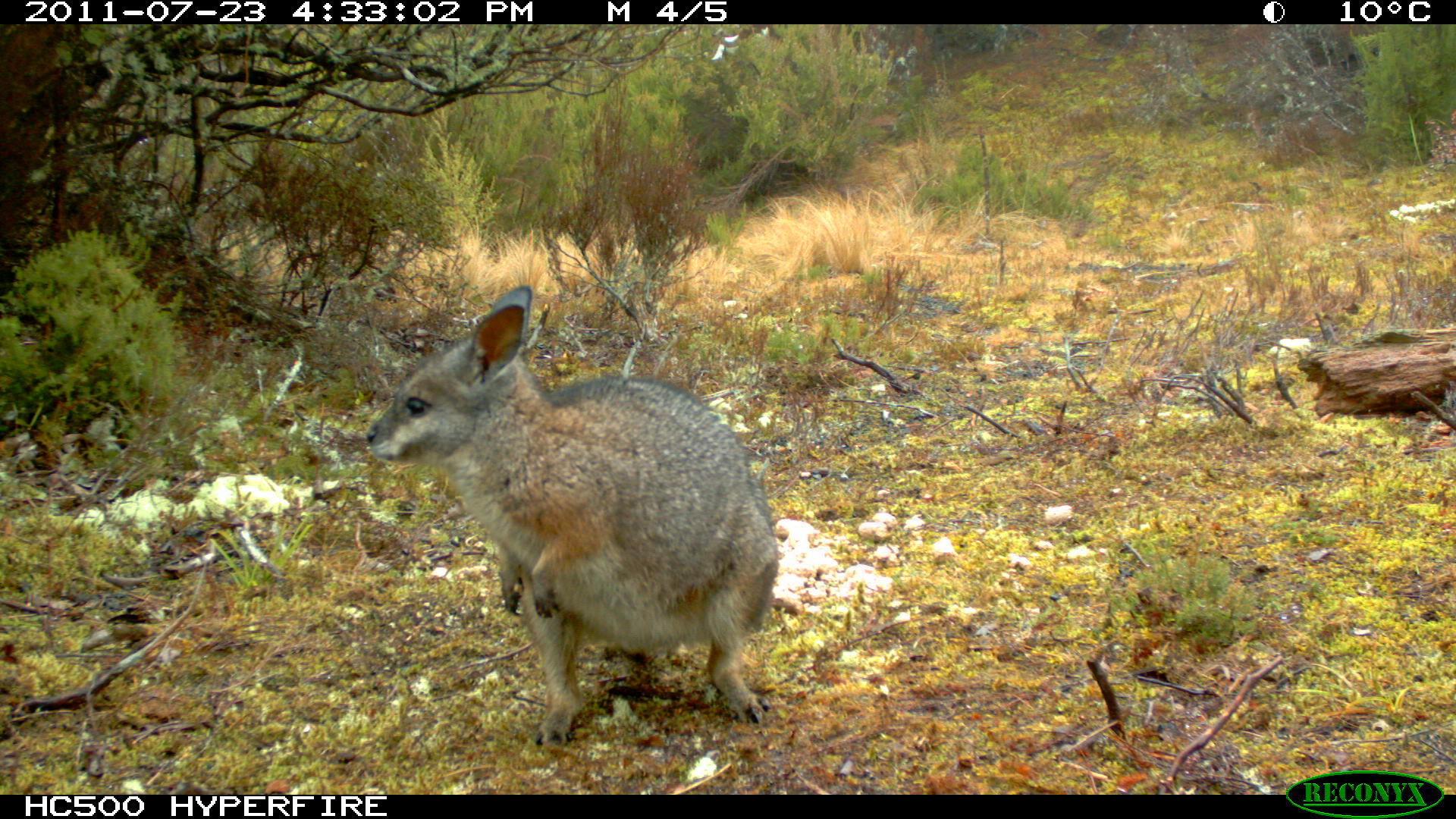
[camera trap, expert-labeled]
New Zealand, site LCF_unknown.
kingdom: Animalia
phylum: Chordata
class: Mammalia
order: Diprotodontia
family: Macropodidae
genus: Notamacropus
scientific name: Notamacropus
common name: wallaby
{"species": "wallaby (Notamacropus)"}